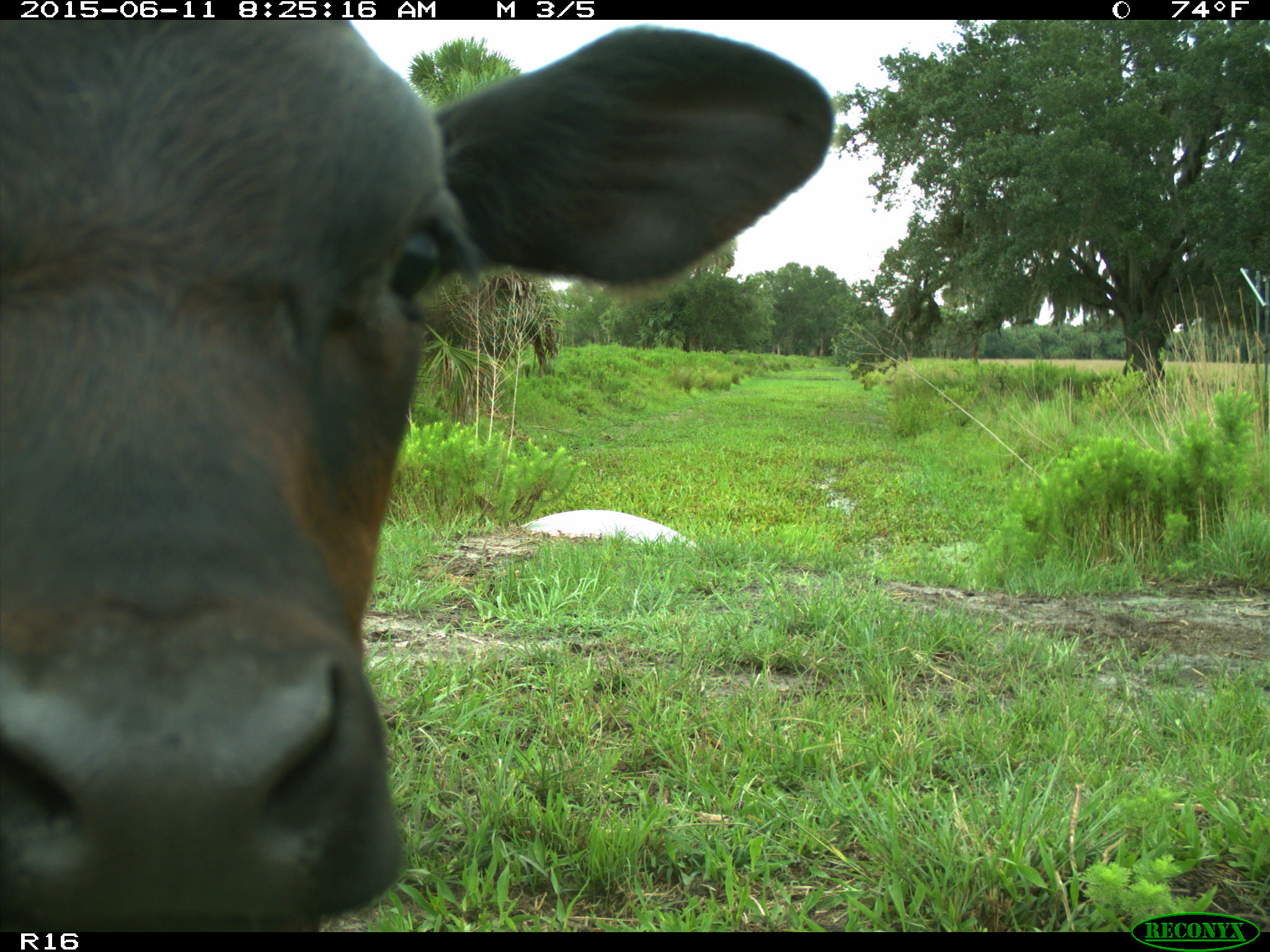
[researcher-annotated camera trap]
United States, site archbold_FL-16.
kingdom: Animalia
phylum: Chordata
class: Mammalia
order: Artiodactyla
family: Bovidae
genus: Bos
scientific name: Bos taurus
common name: domestic cow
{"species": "Bos taurus (domestic cow)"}